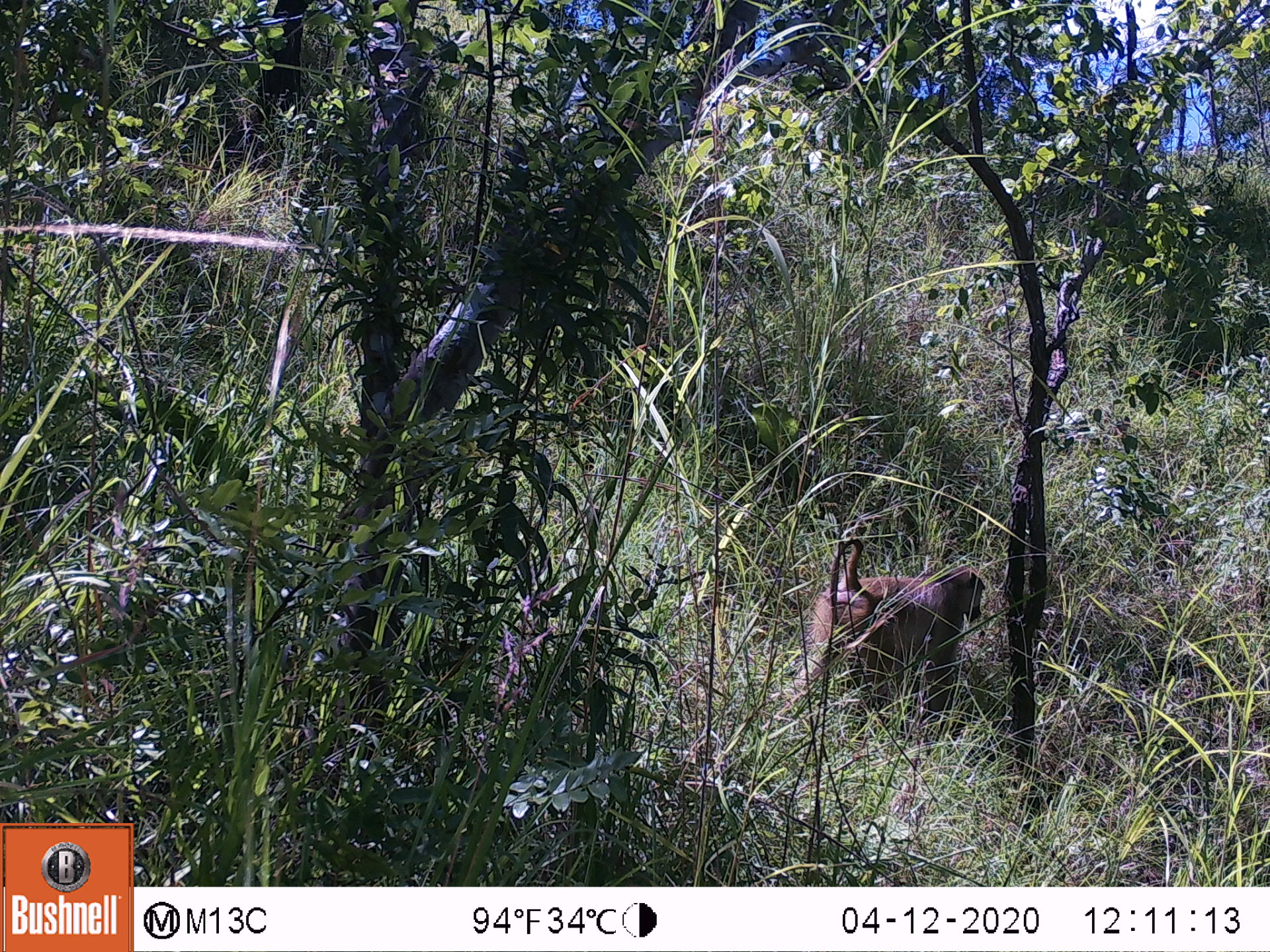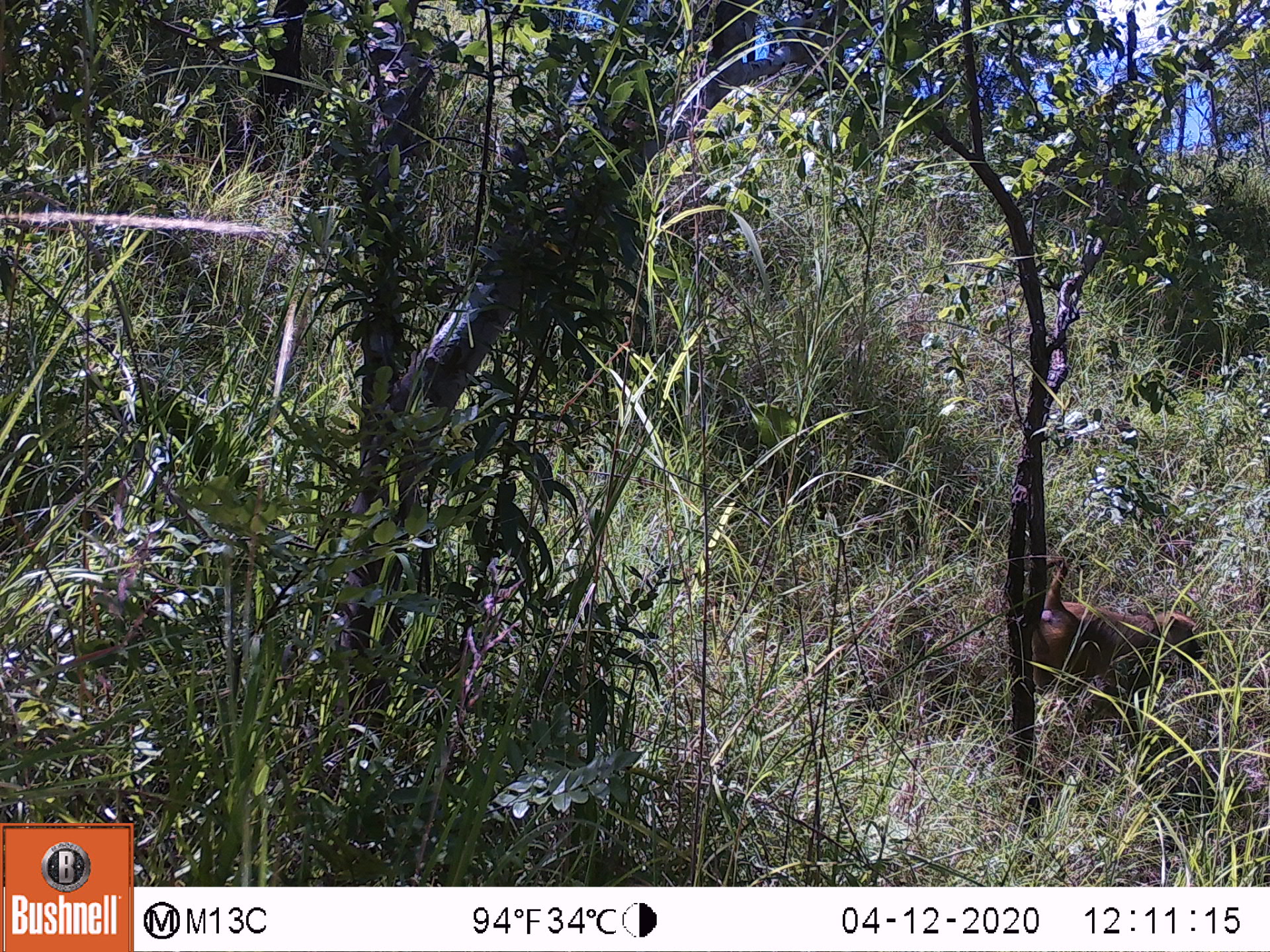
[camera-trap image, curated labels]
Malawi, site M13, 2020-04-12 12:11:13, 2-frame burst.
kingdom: Animalia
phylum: Chordata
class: Mammalia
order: Primates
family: Cercopithecidae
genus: Papio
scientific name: Papio cynocephalus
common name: yellow baboon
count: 1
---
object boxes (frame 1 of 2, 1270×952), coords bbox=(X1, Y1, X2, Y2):
yellow baboon: bbox=(788, 535, 990, 697)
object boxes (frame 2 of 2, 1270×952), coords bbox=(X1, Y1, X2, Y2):
yellow baboon: bbox=(1048, 550, 1205, 704)